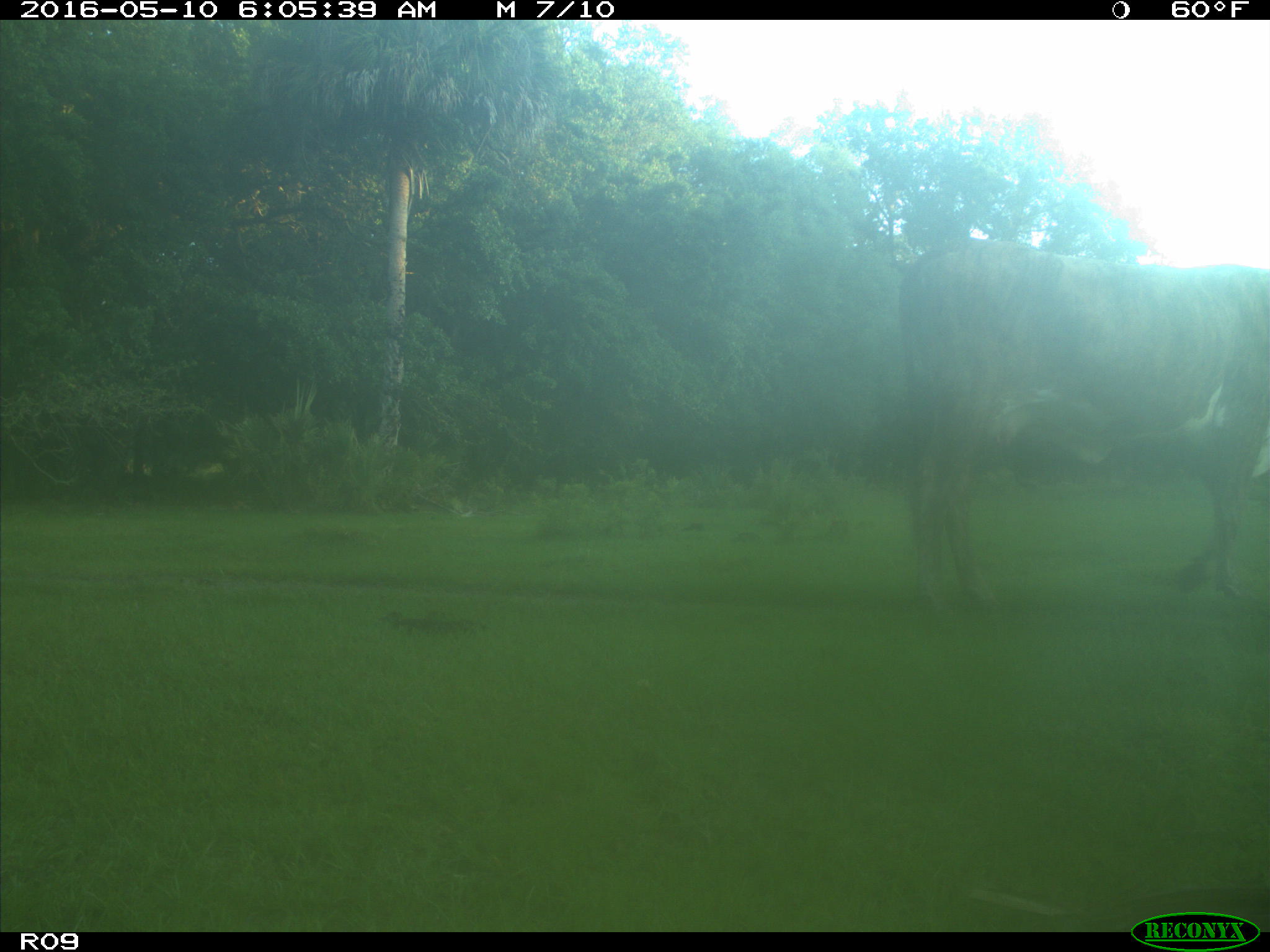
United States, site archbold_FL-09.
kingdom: Animalia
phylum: Chordata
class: Mammalia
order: Artiodactyla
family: Bovidae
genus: Bos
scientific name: Bos taurus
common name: domestic cow